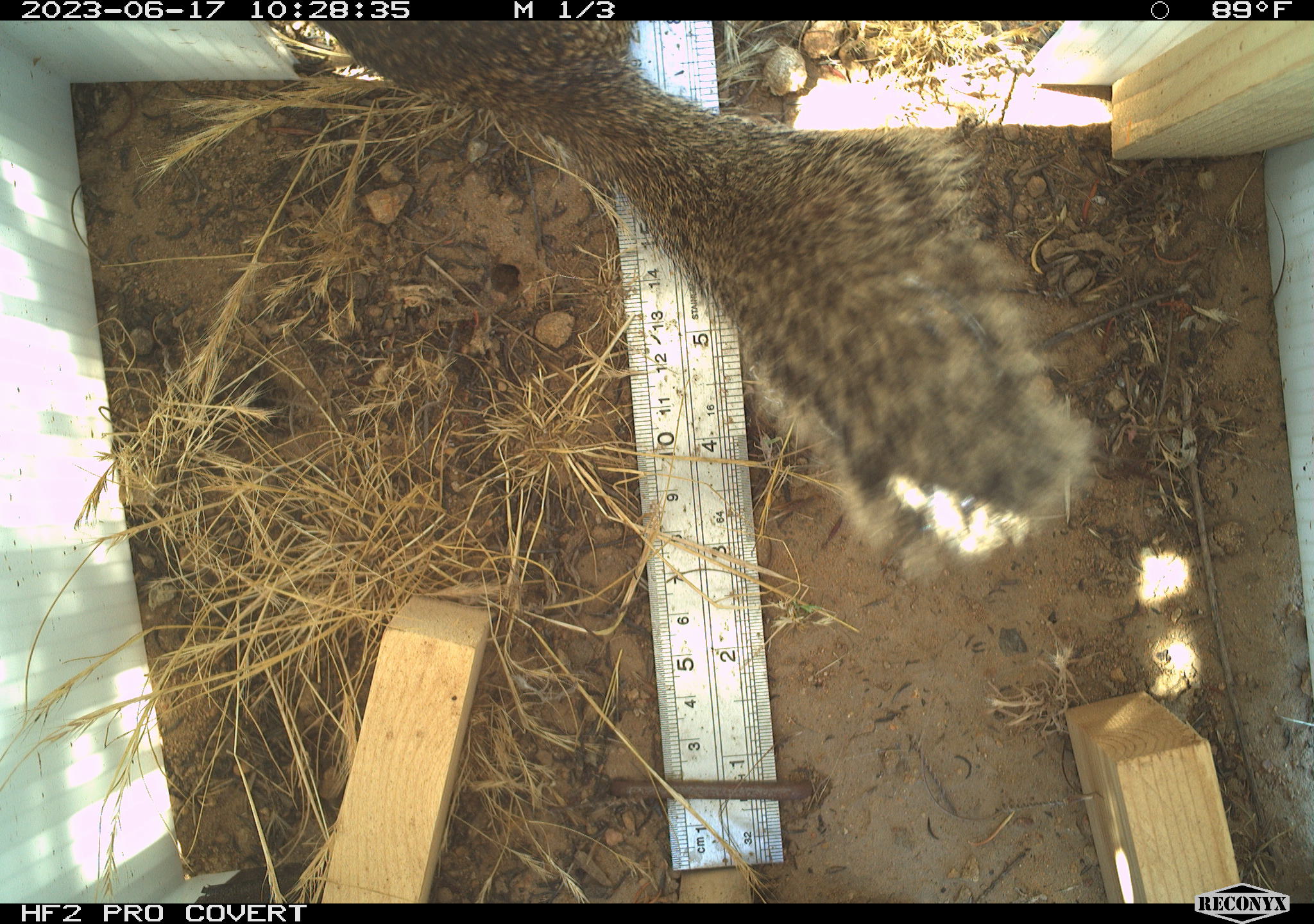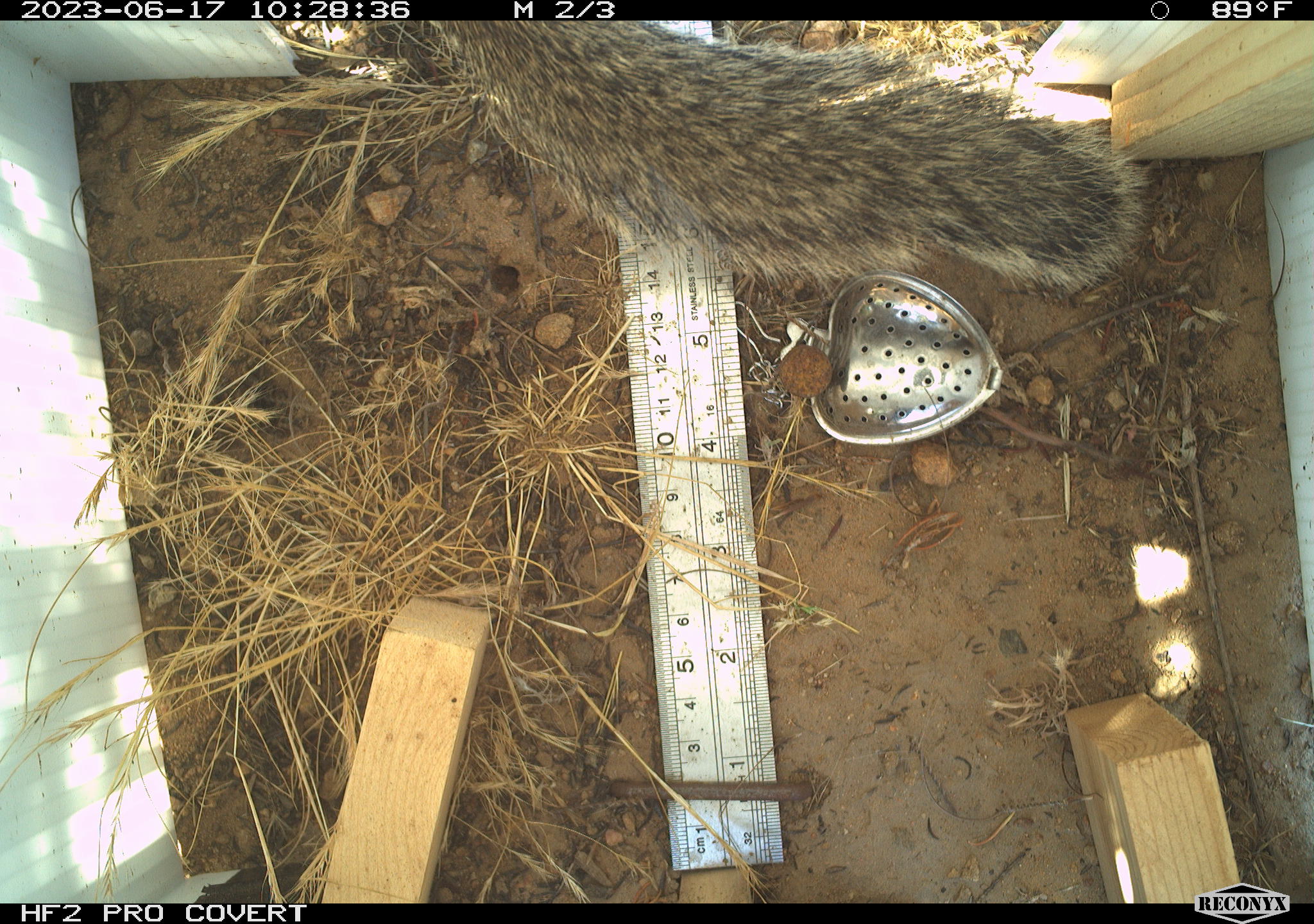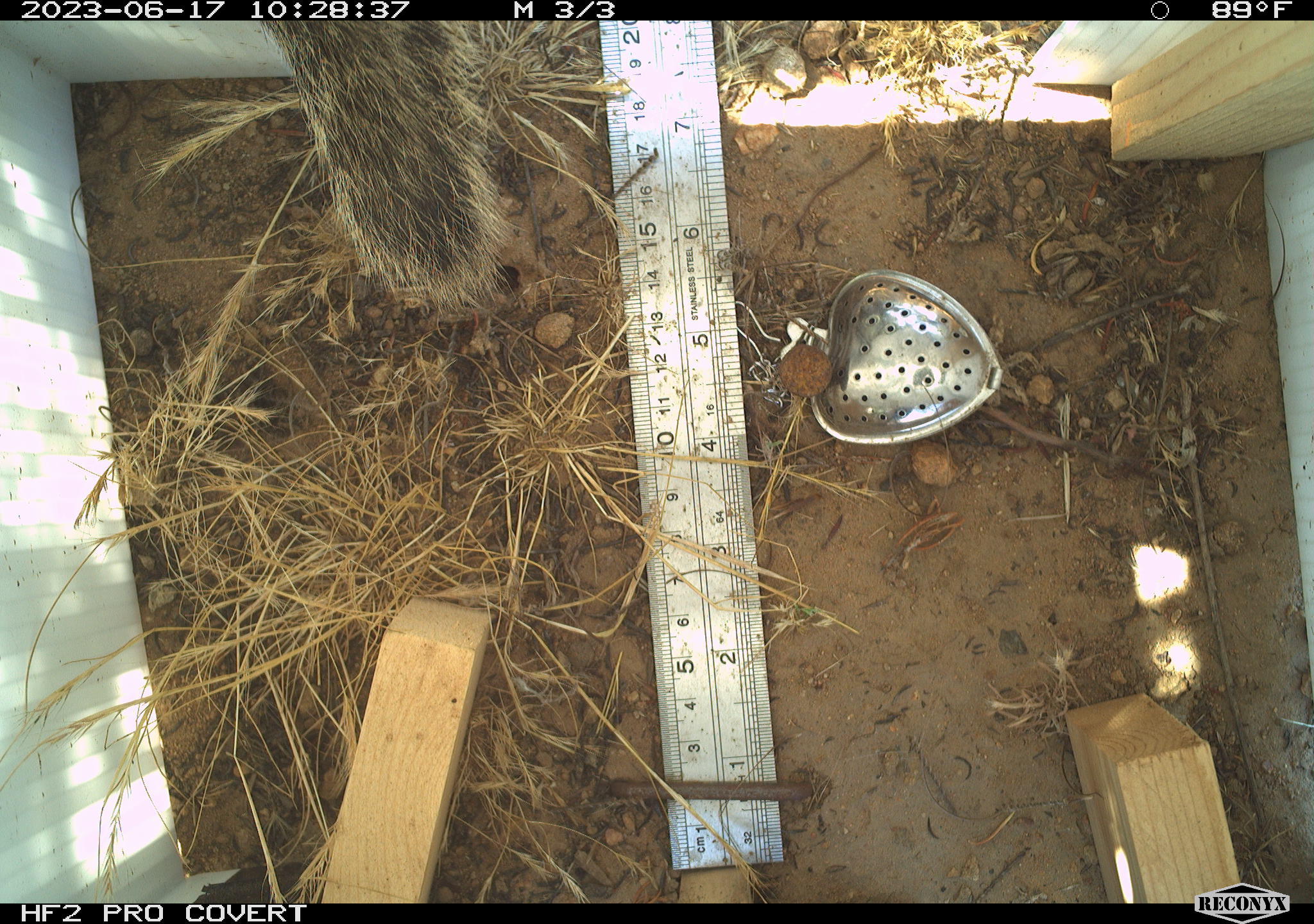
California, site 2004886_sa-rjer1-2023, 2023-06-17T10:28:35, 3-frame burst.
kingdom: Animalia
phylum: Chordata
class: Mammalia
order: Rodentia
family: Sciuridae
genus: Otospermophilus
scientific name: Otospermophilus beecheyi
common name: california ground squirrel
California ground squirrel (Otospermophilus beecheyi).